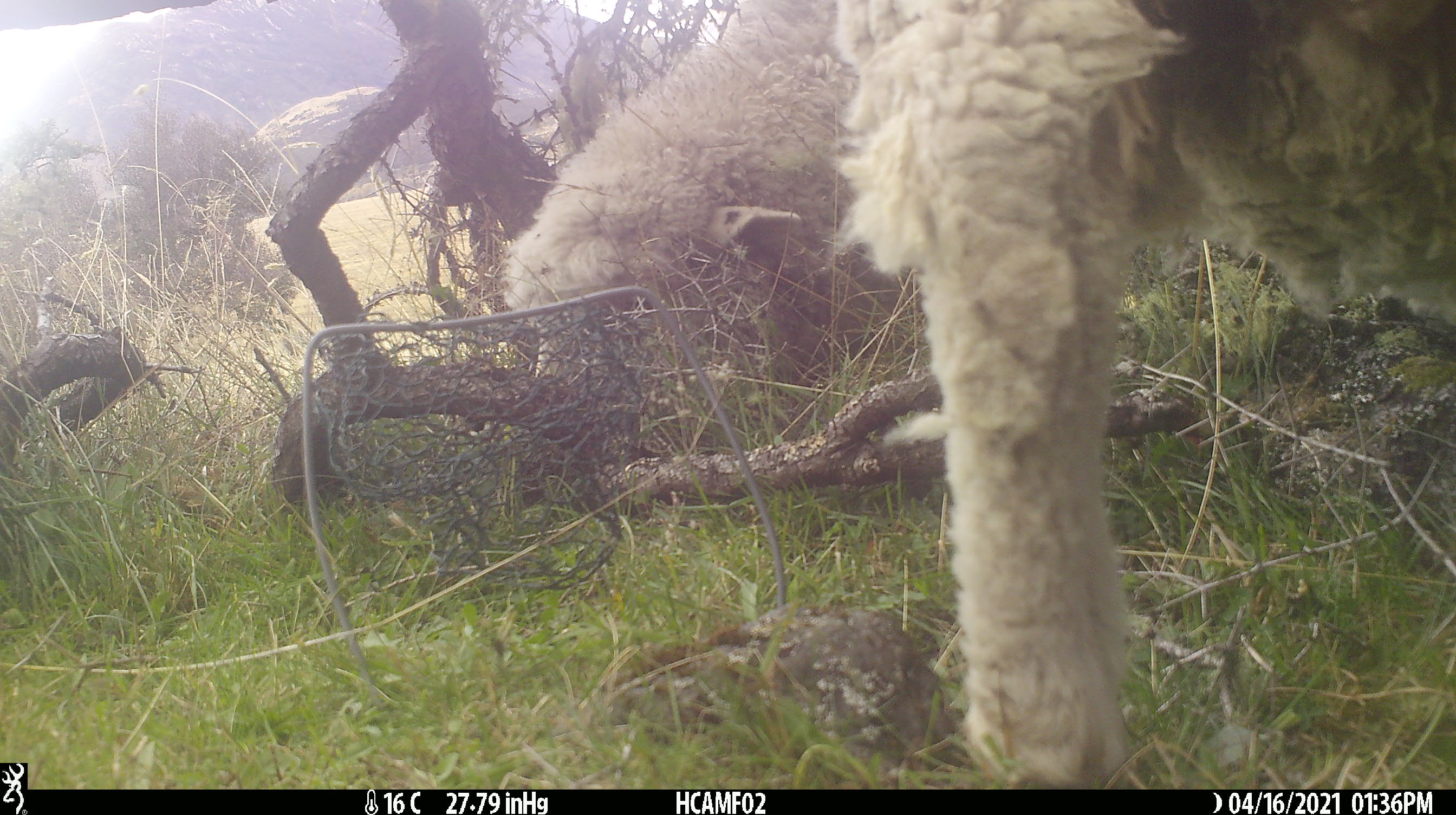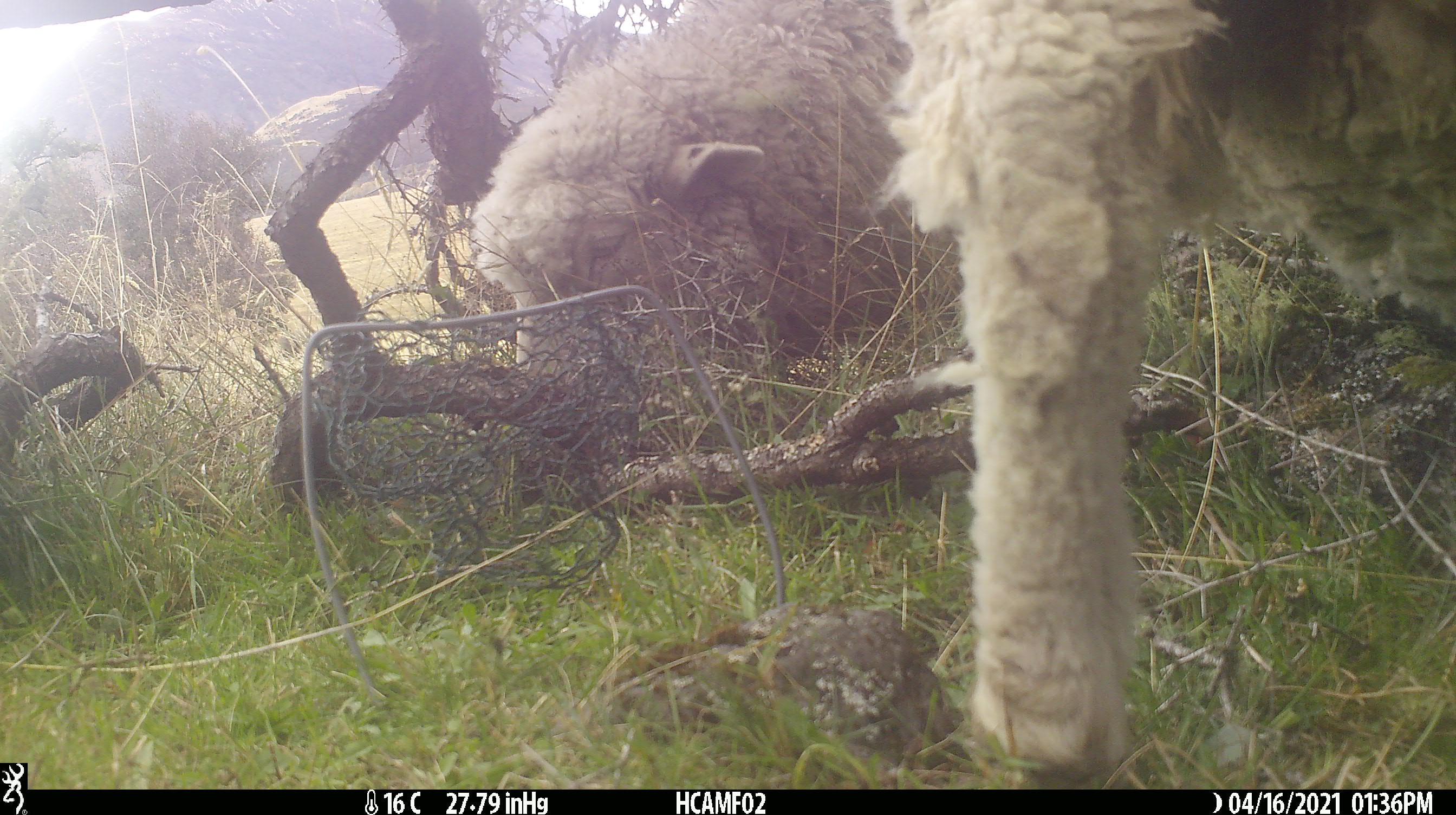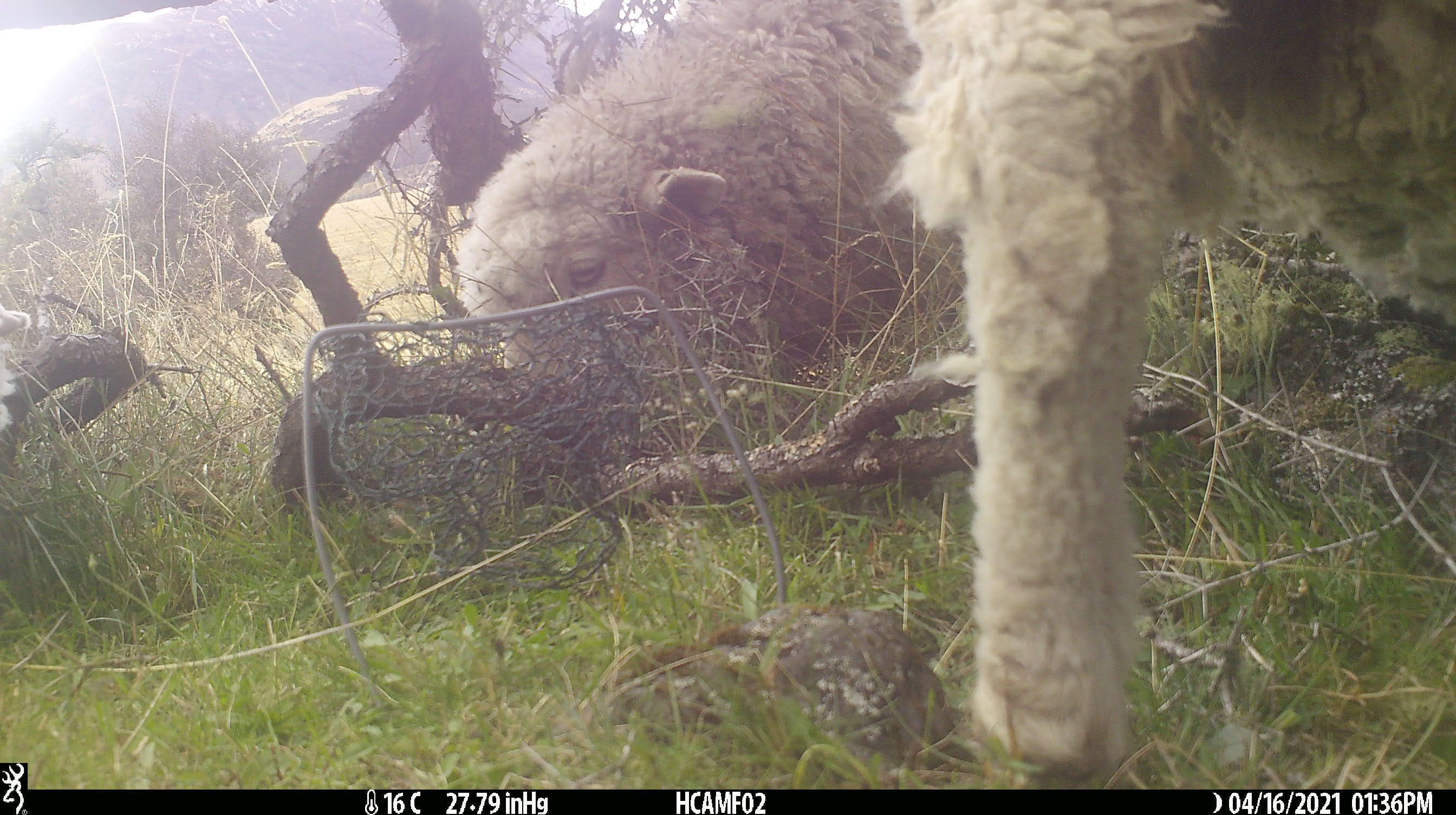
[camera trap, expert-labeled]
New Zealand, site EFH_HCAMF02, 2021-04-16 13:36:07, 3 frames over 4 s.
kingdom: Animalia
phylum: Chordata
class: Mammalia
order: Artiodactyla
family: Bovidae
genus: Ovis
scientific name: Ovis aries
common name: domestic sheep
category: sheep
Sheep (domestic sheep) (Ovis aries).